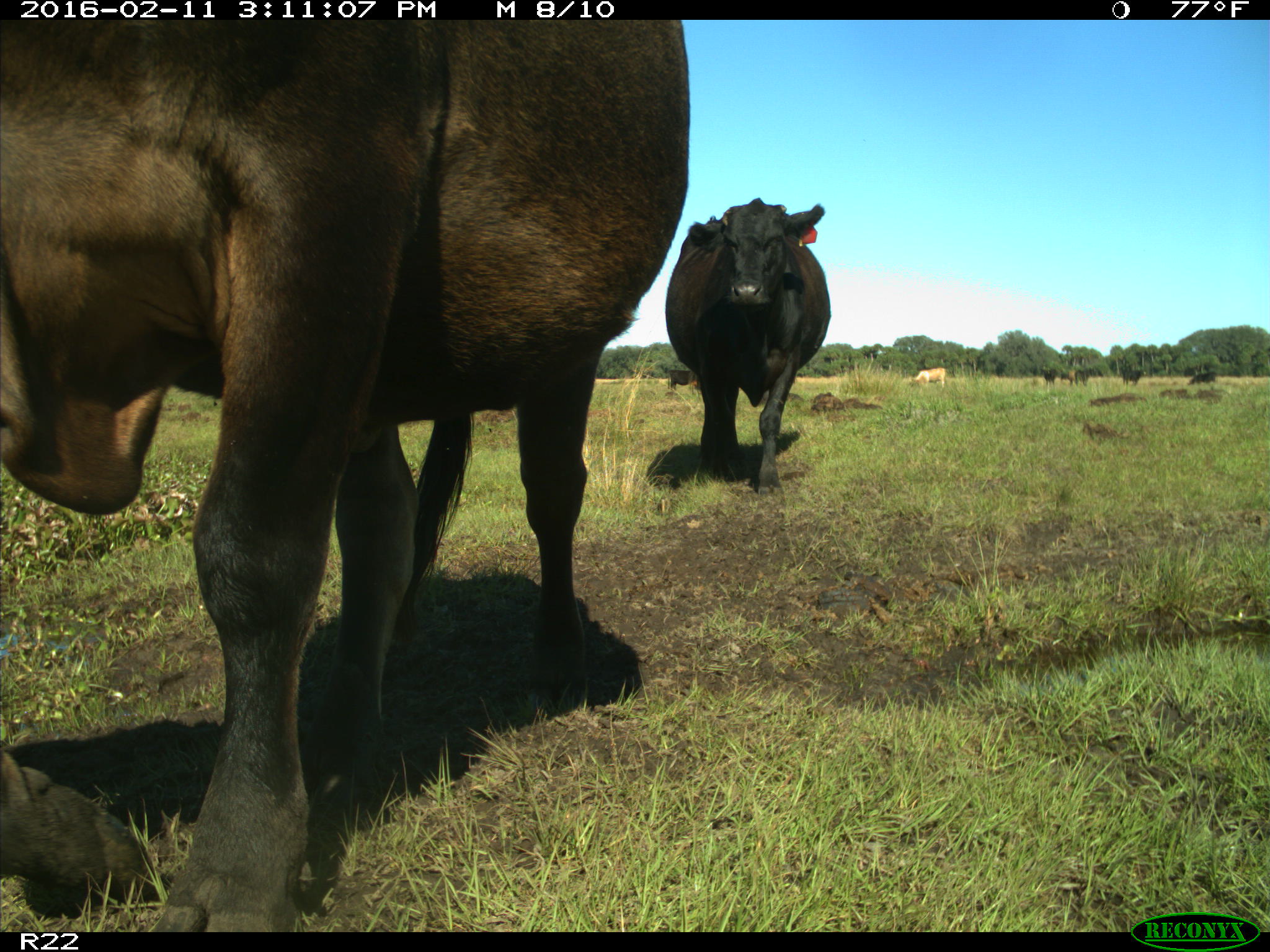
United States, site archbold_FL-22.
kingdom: Animalia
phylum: Chordata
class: Mammalia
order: Artiodactyla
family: Bovidae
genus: Bos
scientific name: Bos taurus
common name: domestic cow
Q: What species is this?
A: Bos taurus (domestic cow).